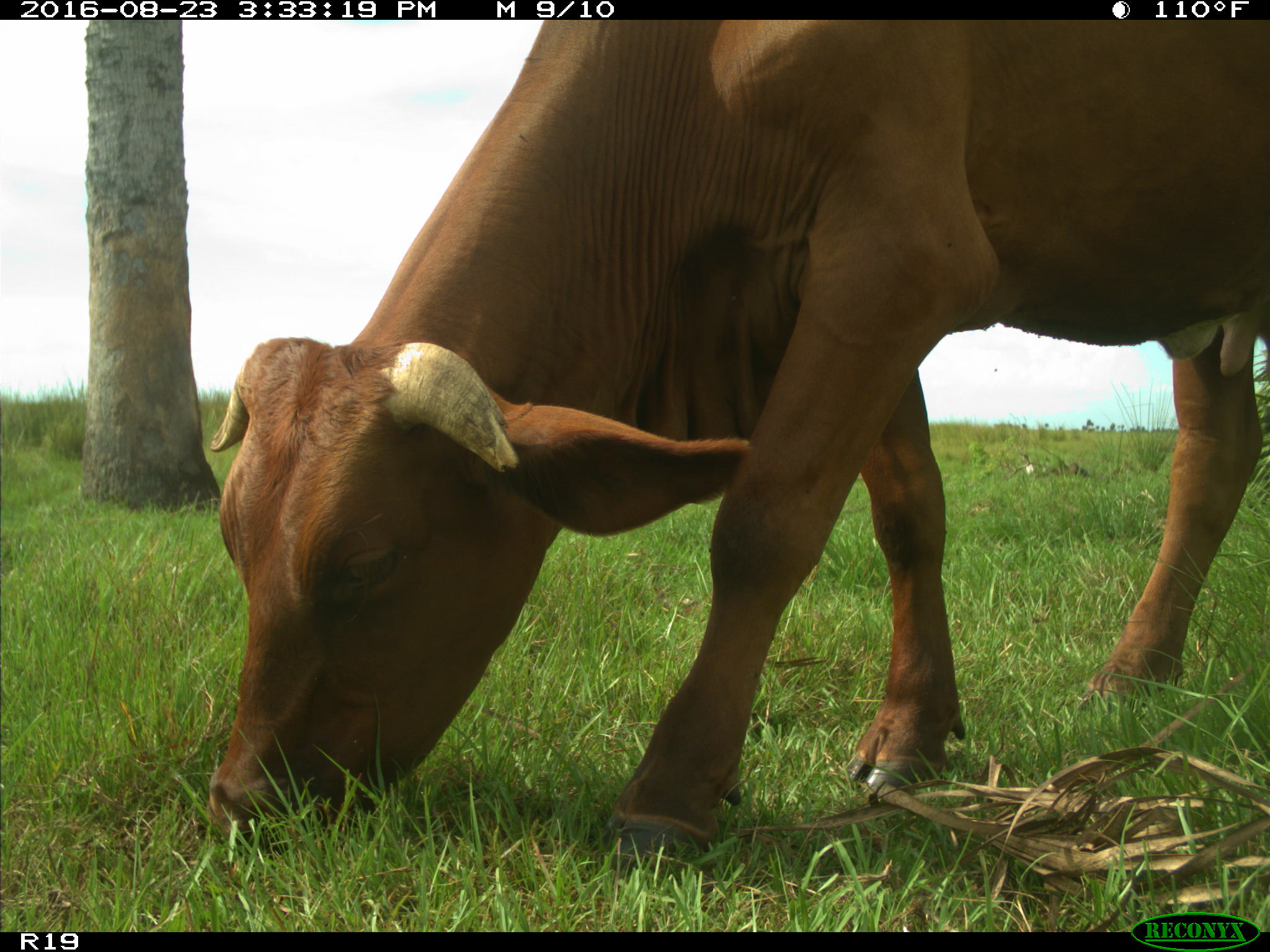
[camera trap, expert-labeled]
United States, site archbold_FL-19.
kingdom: Animalia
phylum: Chordata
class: Mammalia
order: Artiodactyla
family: Bovidae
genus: Bos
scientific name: Bos taurus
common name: domestic cow